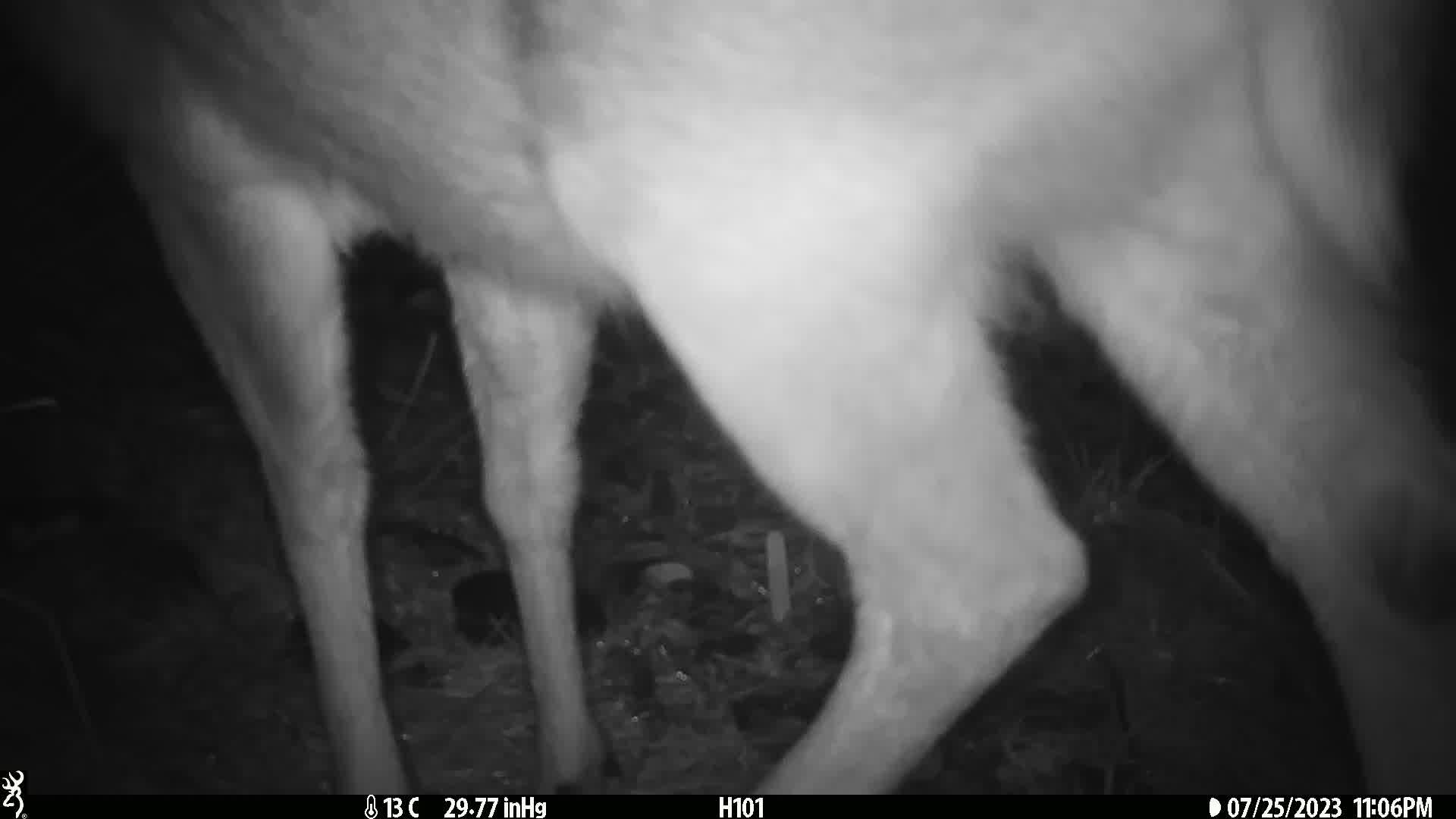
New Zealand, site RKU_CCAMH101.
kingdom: Animalia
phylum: Chordata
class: Mammalia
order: Artiodactyla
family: Cervidae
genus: Odocoileus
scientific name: Odocoileus virginianus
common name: white-tailed deer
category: white tailed deer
White tailed deer (white-tailed deer) (Odocoileus virginianus).